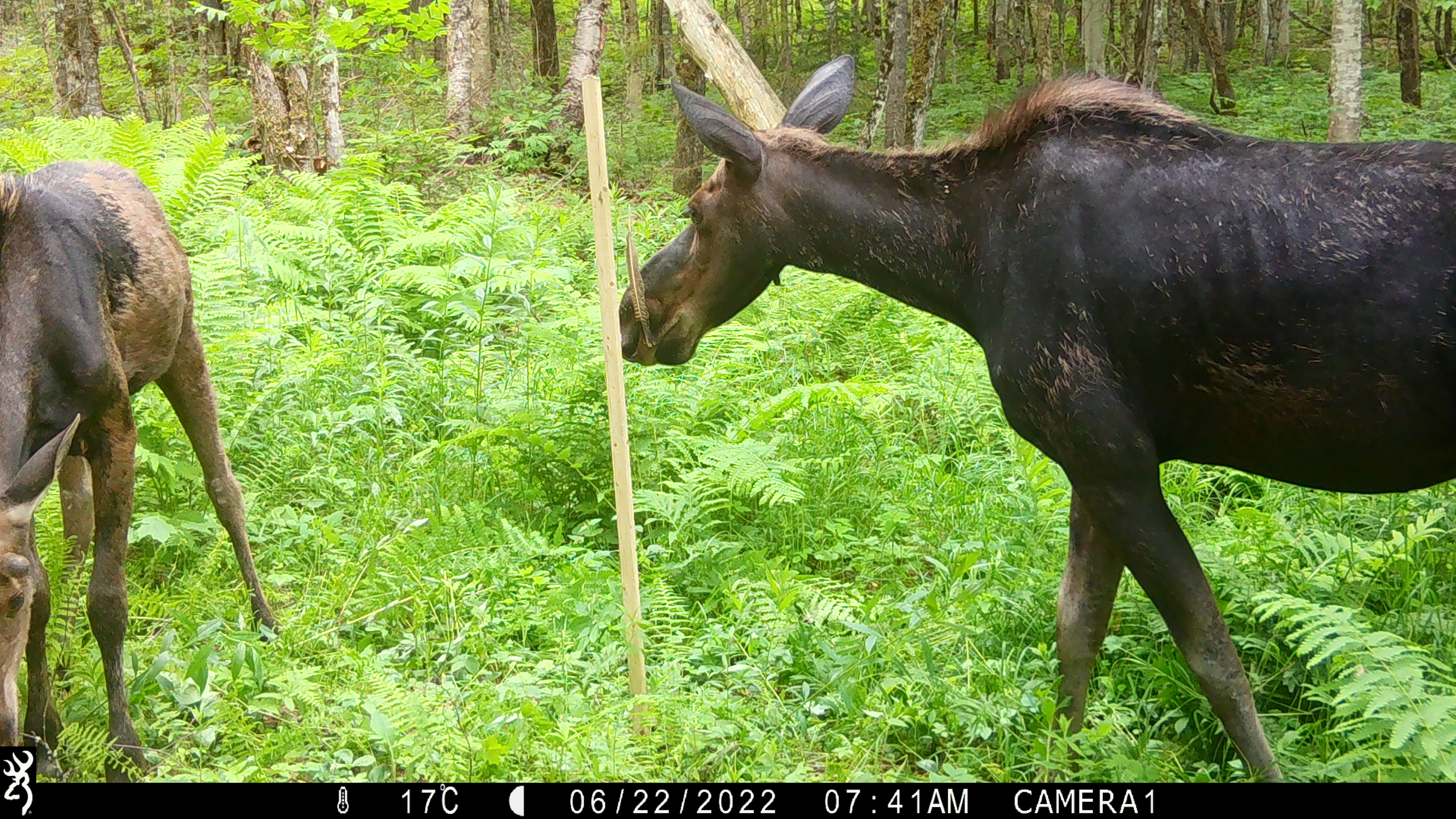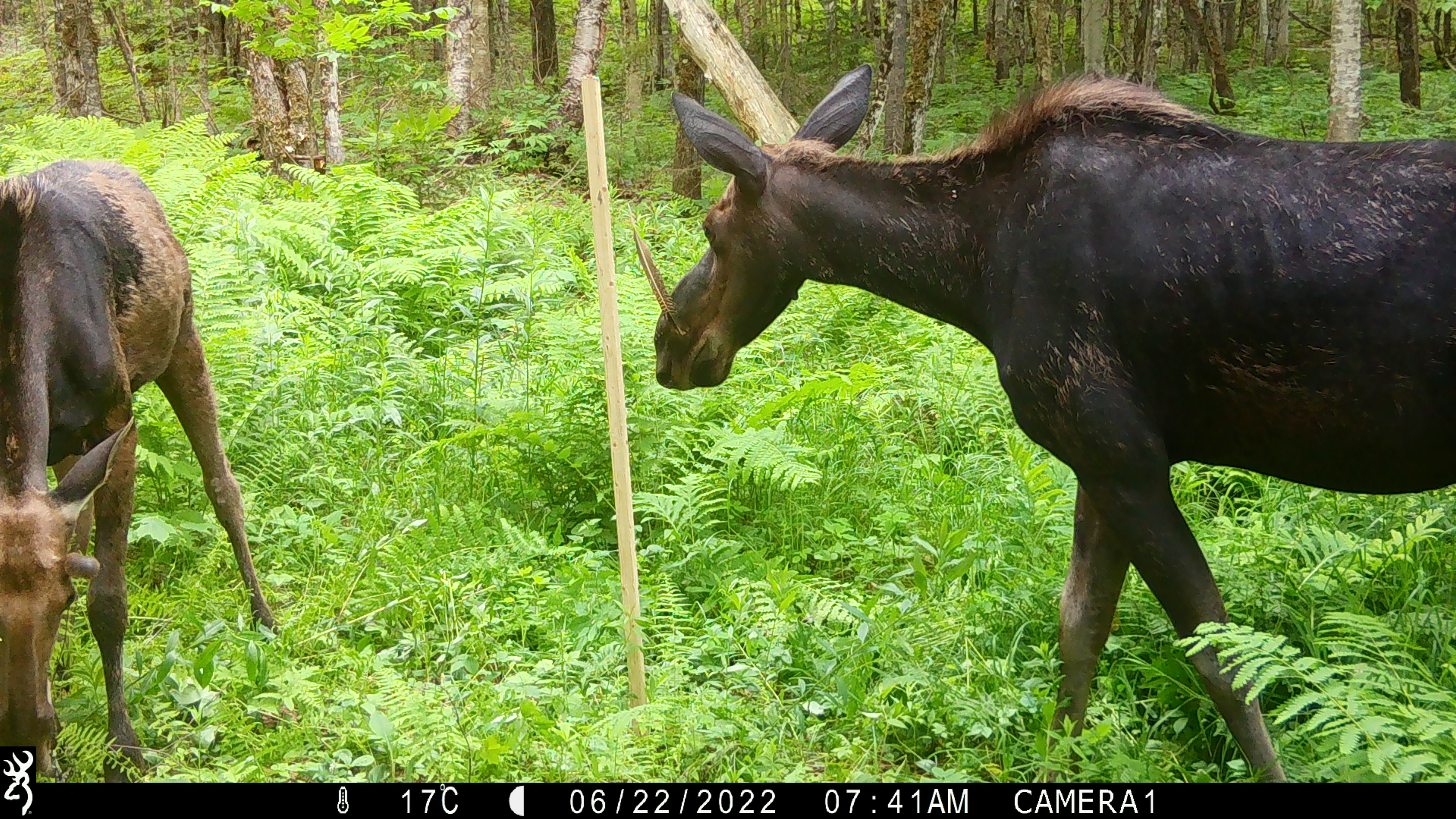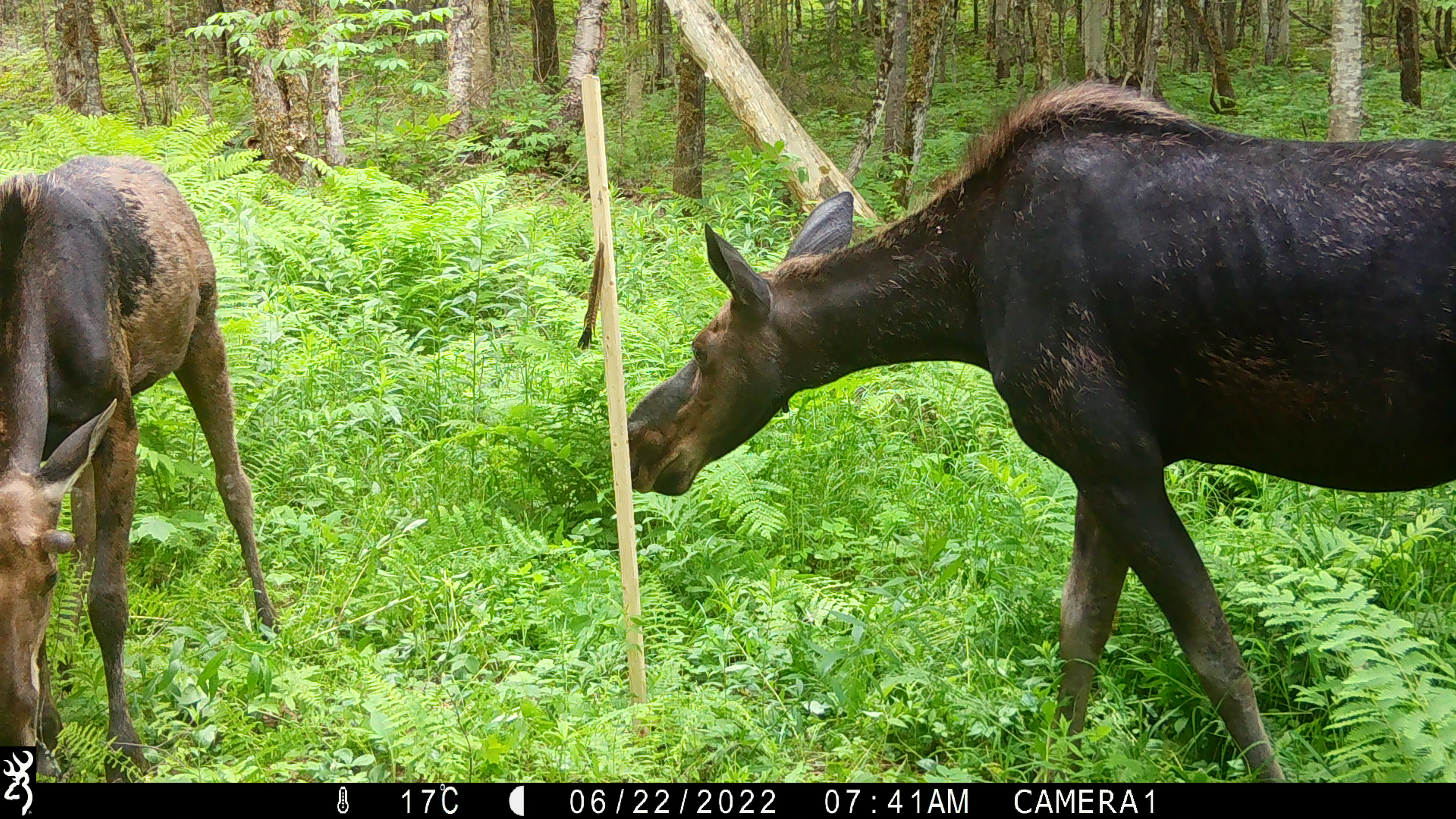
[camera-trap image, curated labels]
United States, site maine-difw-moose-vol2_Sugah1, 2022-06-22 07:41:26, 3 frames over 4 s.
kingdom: Animalia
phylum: Chordata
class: Mammalia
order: Artiodactyla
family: Cervidae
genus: Alces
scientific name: Alces alces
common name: moose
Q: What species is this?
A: Moose (Alces alces).